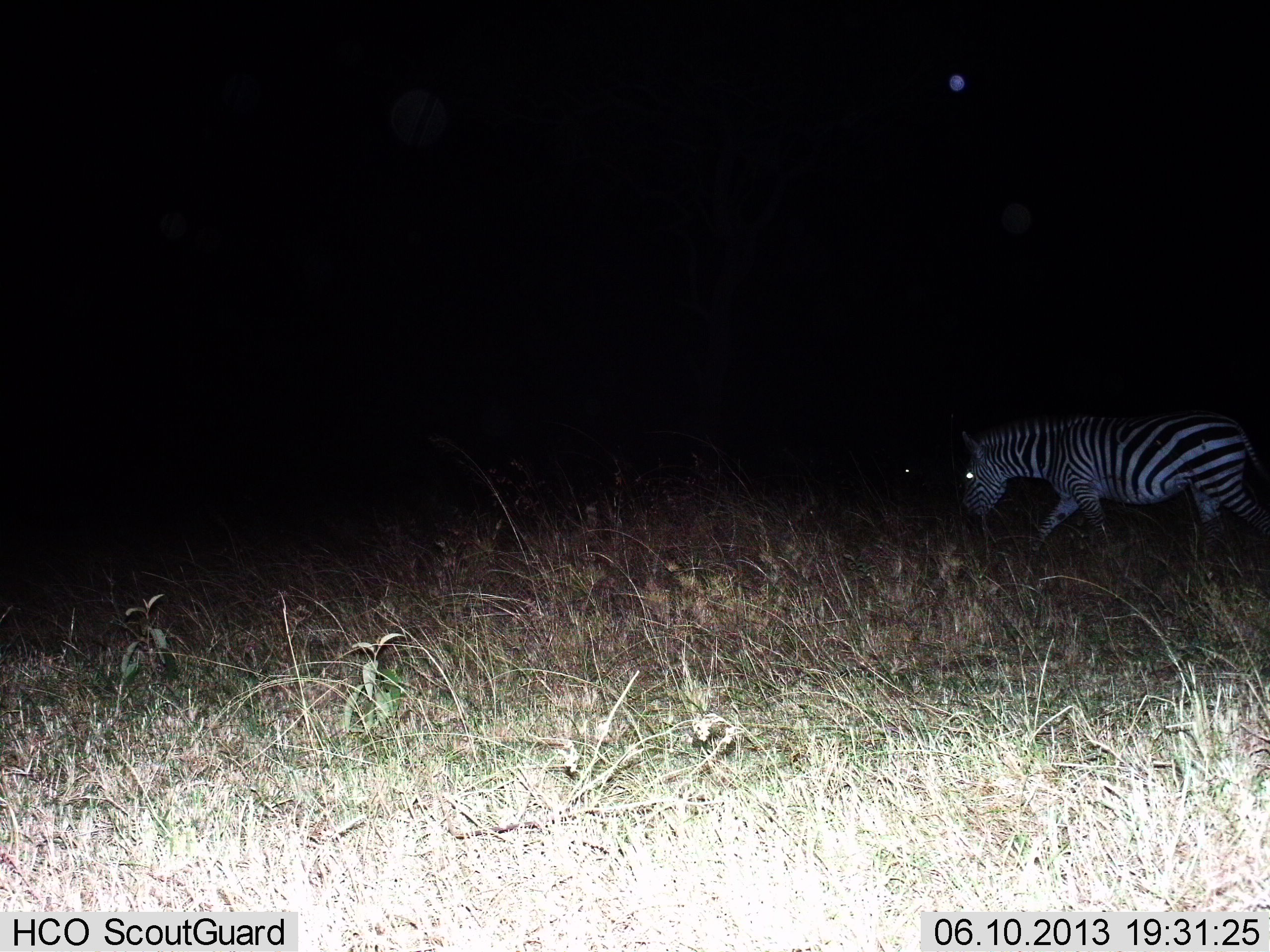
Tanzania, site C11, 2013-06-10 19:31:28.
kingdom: Animalia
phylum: Chordata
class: Mammalia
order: Perissodactyla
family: Equidae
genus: Equus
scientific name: Equus quagga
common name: plains zebra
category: zebra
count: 1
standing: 17%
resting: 0%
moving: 83%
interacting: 0%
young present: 0%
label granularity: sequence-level